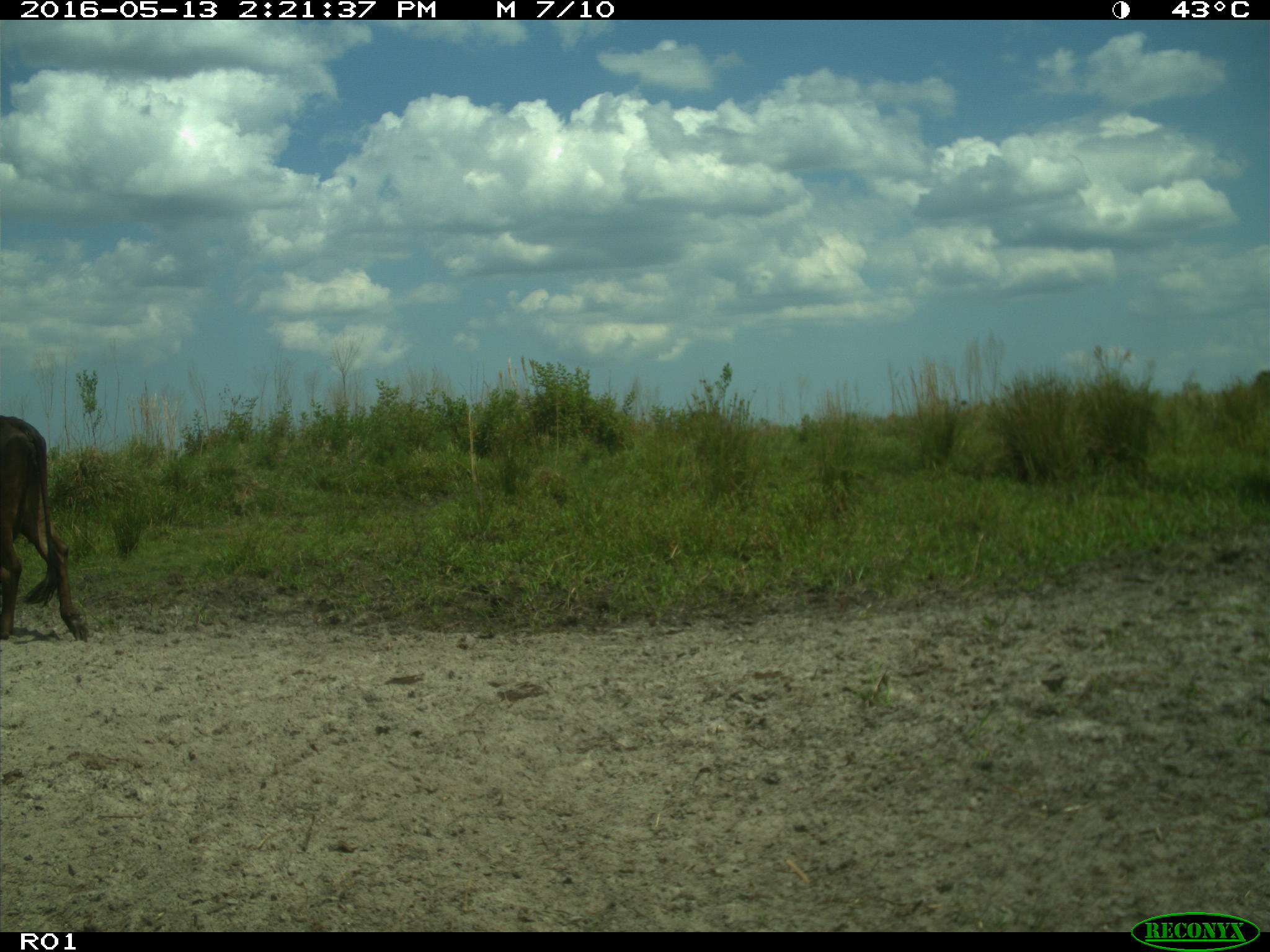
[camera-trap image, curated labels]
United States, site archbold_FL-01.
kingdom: Animalia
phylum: Chordata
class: Mammalia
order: Artiodactyla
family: Bovidae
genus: Bos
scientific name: Bos taurus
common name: domestic cow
Bos taurus (domestic cow).